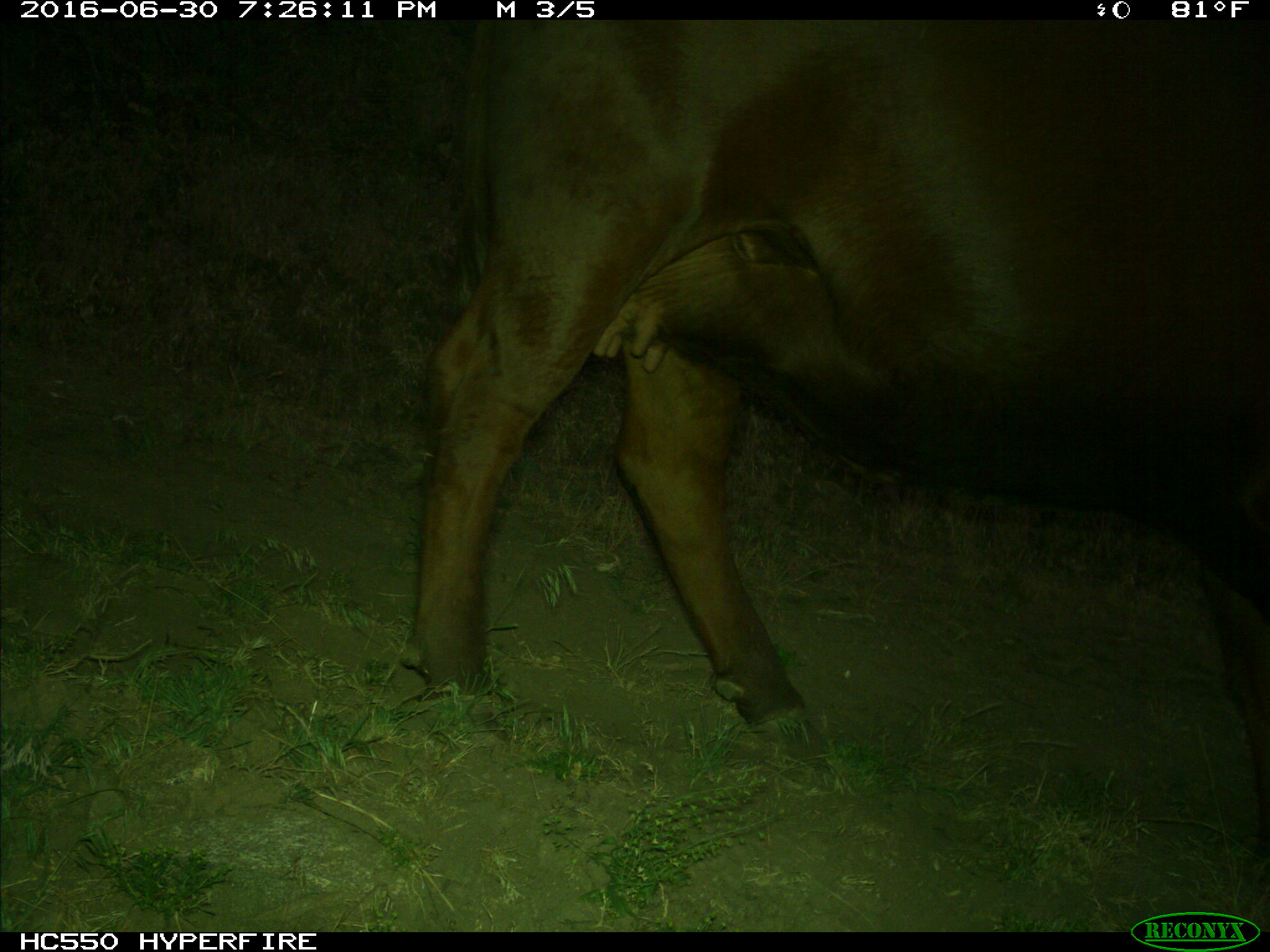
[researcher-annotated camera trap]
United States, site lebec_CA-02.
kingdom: Animalia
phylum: Chordata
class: Mammalia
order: Artiodactyla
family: Bovidae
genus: Bos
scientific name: Bos taurus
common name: domestic cow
Bos taurus (domestic cow).